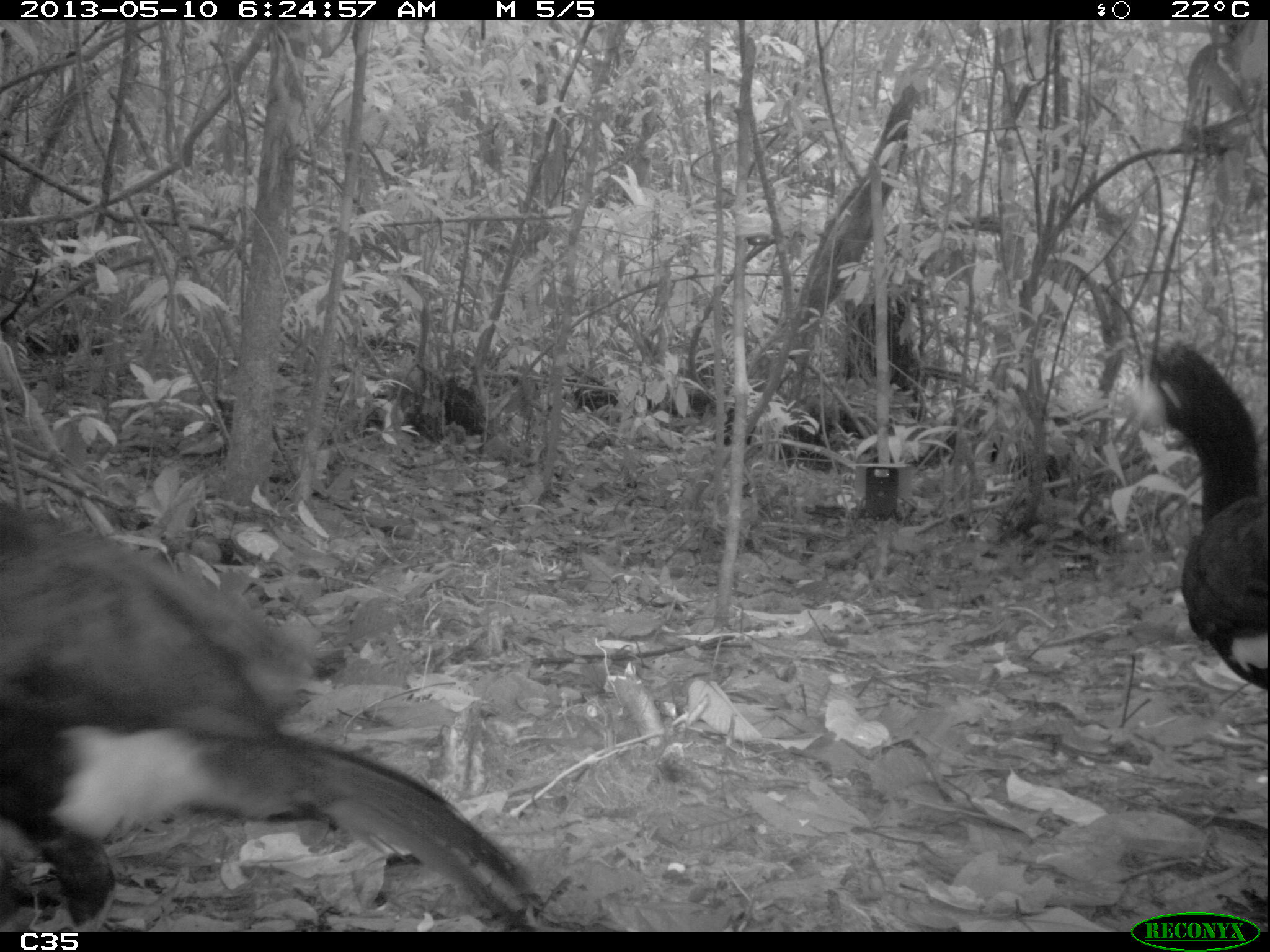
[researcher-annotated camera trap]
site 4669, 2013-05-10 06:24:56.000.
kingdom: Animalia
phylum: Chordata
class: Aves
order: Galliformes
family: Cracidae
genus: Crax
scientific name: Crax alector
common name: black curassow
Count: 2.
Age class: adult.